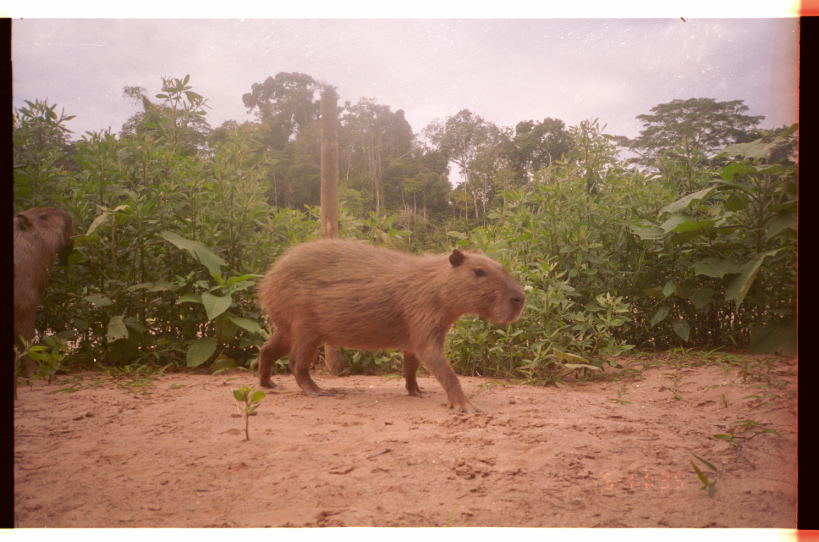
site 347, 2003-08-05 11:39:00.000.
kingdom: Animalia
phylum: Chordata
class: Mammalia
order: Rodentia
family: Caviidae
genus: Hydrochoerus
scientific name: Hydrochoerus hydrochaeris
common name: capybara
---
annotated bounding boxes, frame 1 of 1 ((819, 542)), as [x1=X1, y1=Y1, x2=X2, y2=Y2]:
hydrochoerus hydrochaeris: [x1=256, y1=237, x2=527, y2=414]; [x1=15, y1=206, x2=74, y2=384]